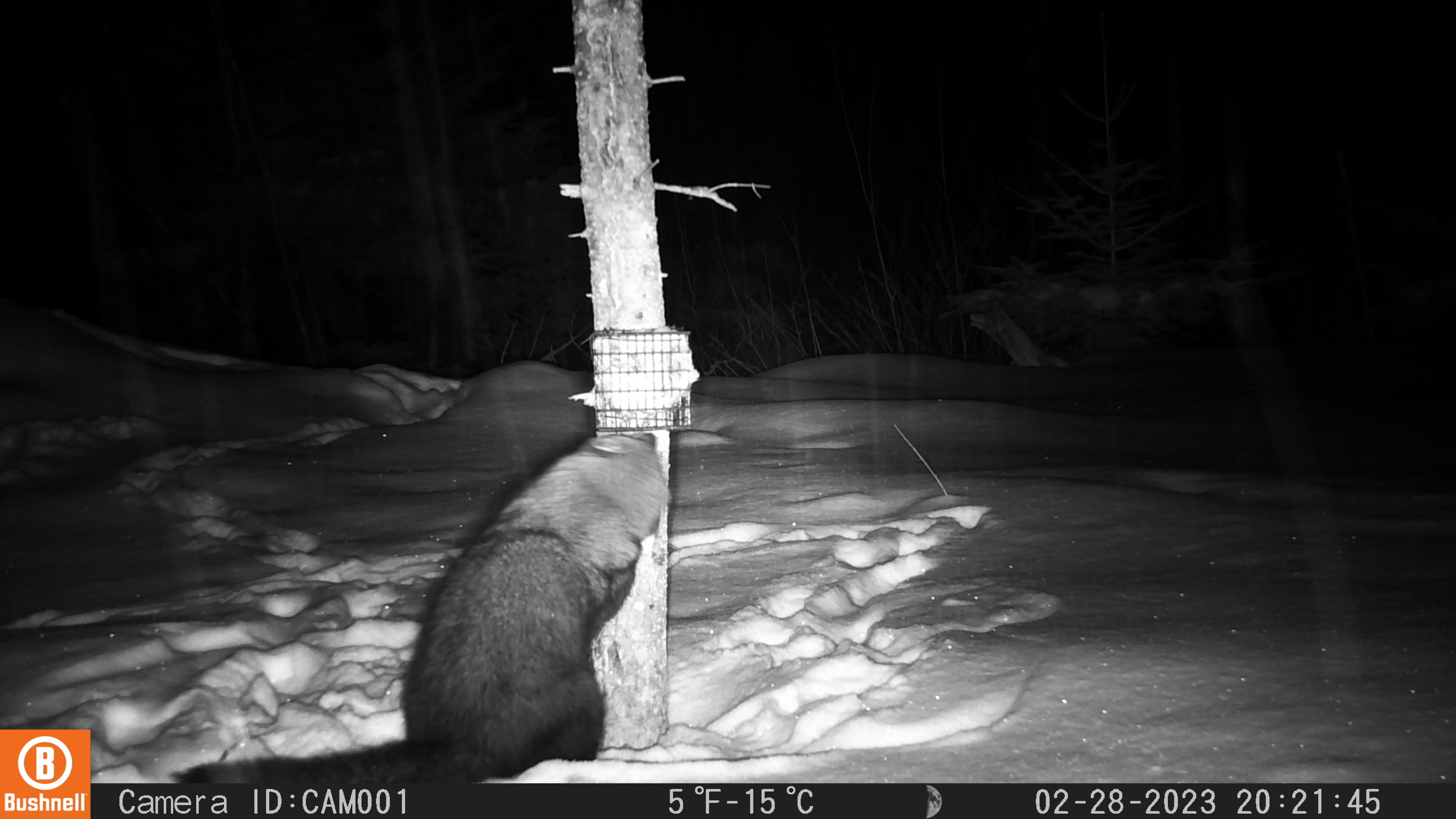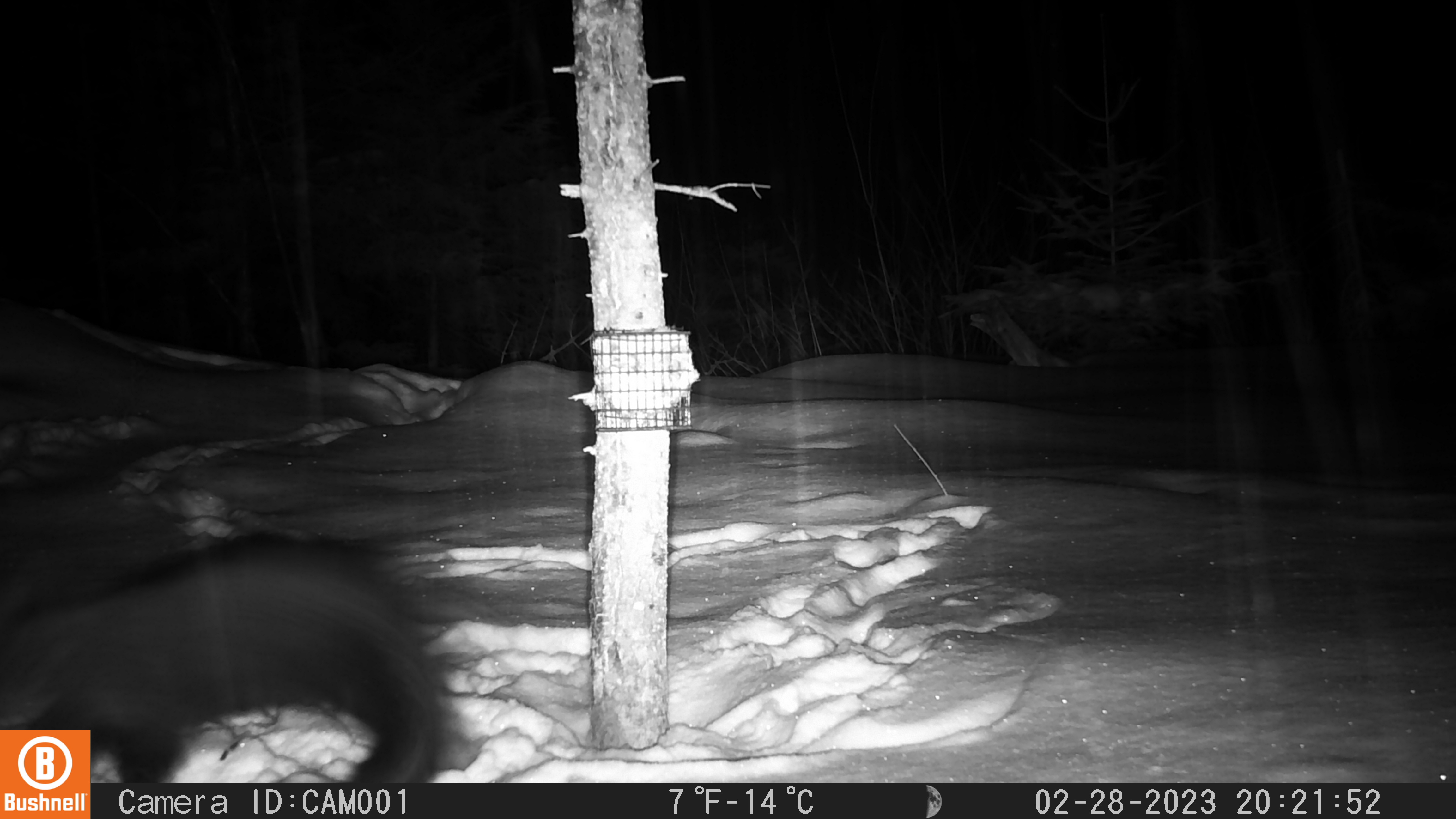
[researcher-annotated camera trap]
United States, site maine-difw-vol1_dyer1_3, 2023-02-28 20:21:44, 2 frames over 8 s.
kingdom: Animalia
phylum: Chordata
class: Mammalia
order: Carnivora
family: Mustelidae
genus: Pekania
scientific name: Pekania pennanti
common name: fisher